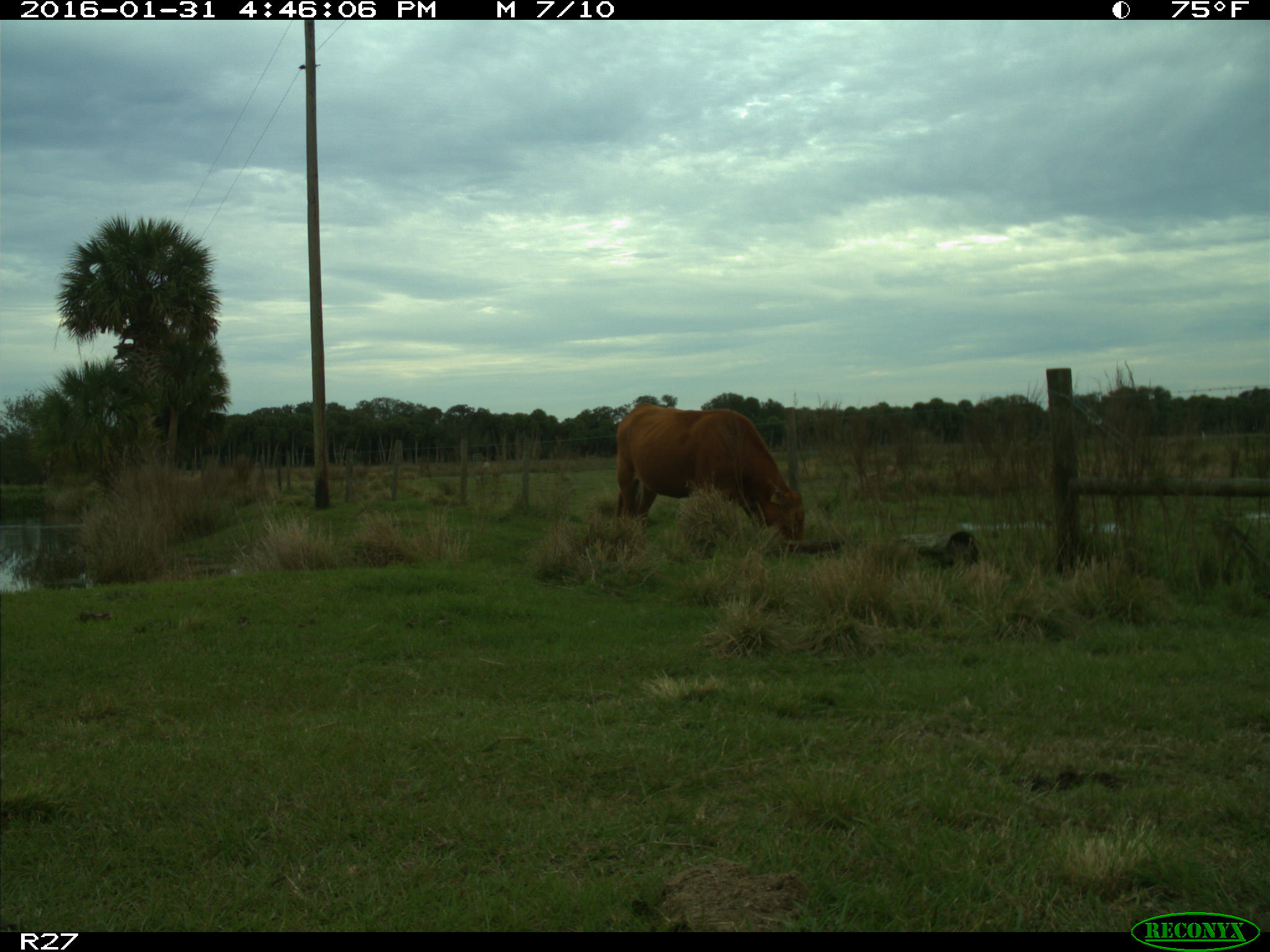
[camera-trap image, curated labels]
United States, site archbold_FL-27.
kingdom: Animalia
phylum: Chordata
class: Mammalia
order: Artiodactyla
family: Bovidae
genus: Bos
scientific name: Bos taurus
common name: domestic cow